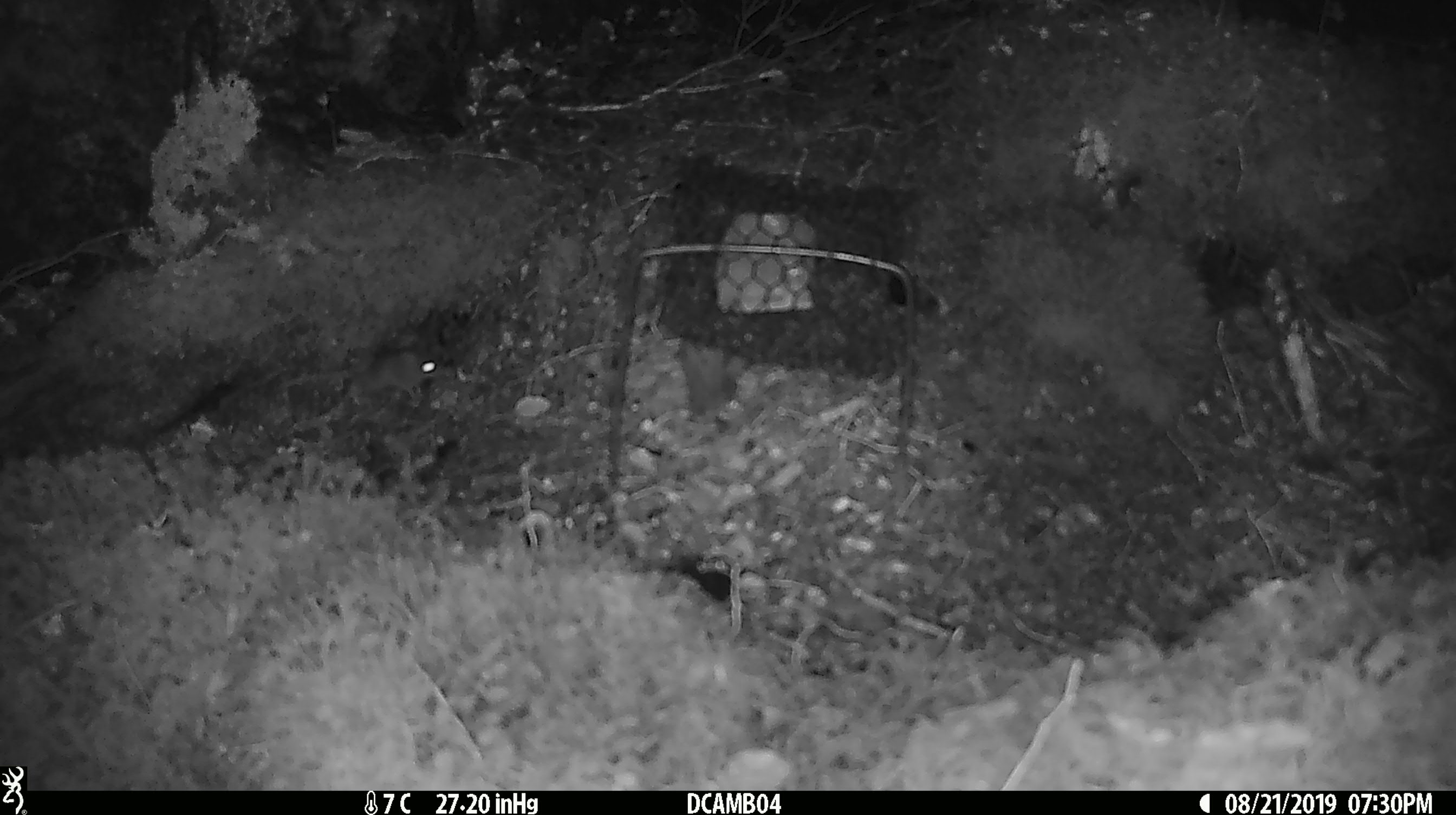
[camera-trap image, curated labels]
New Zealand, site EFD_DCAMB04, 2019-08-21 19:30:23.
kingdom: Animalia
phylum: Chordata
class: Mammalia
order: Rodentia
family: Muridae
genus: Mus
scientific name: Mus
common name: mouse